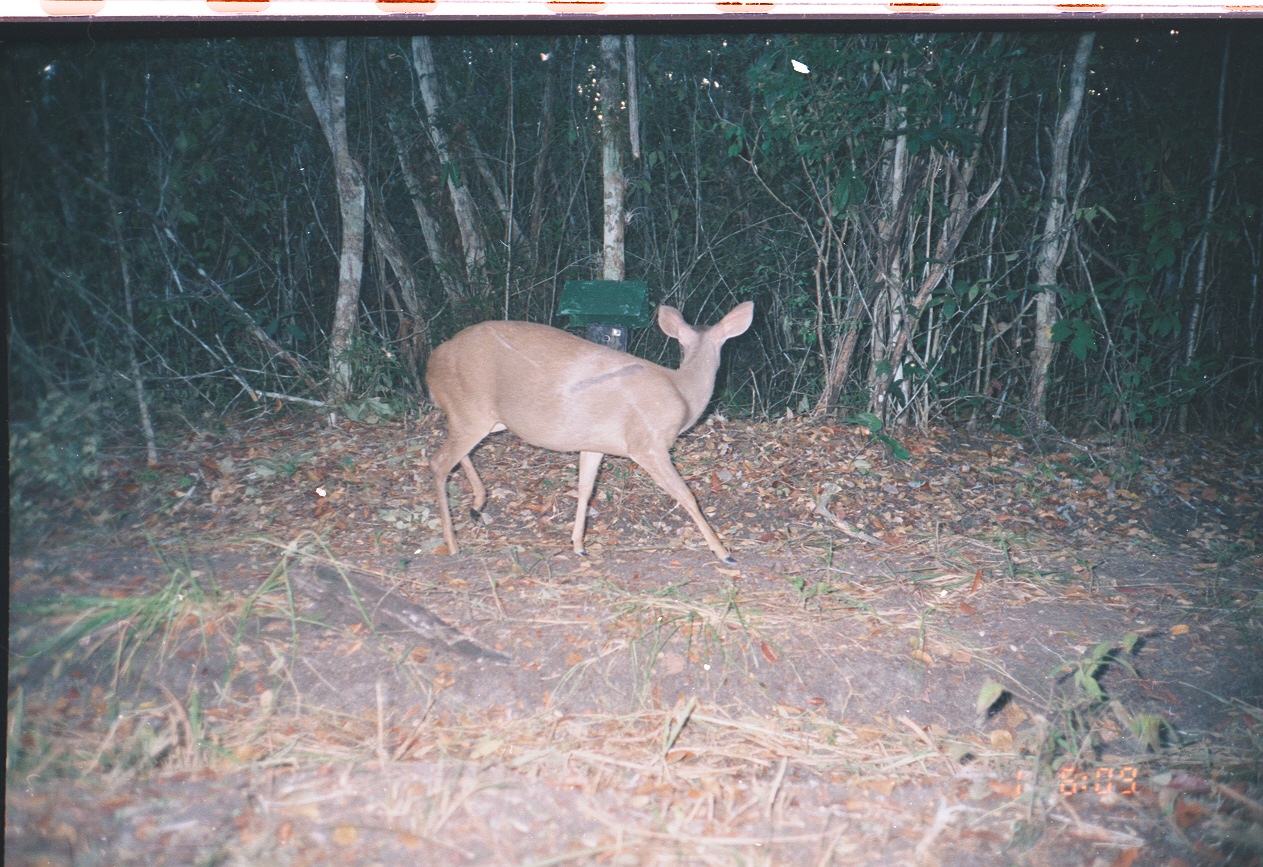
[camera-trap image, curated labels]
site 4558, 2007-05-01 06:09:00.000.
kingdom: Animalia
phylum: Chordata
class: Mammalia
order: Artiodactyla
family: Cervidae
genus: Odocoileus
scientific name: Odocoileus virginianus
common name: white-tailed deer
Odocoileus virginianus (white-tailed deer), count 1.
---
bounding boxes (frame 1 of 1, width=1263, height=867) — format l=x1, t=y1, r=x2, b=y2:
odocoileus virginianus: l=424, t=299, r=753, b=566